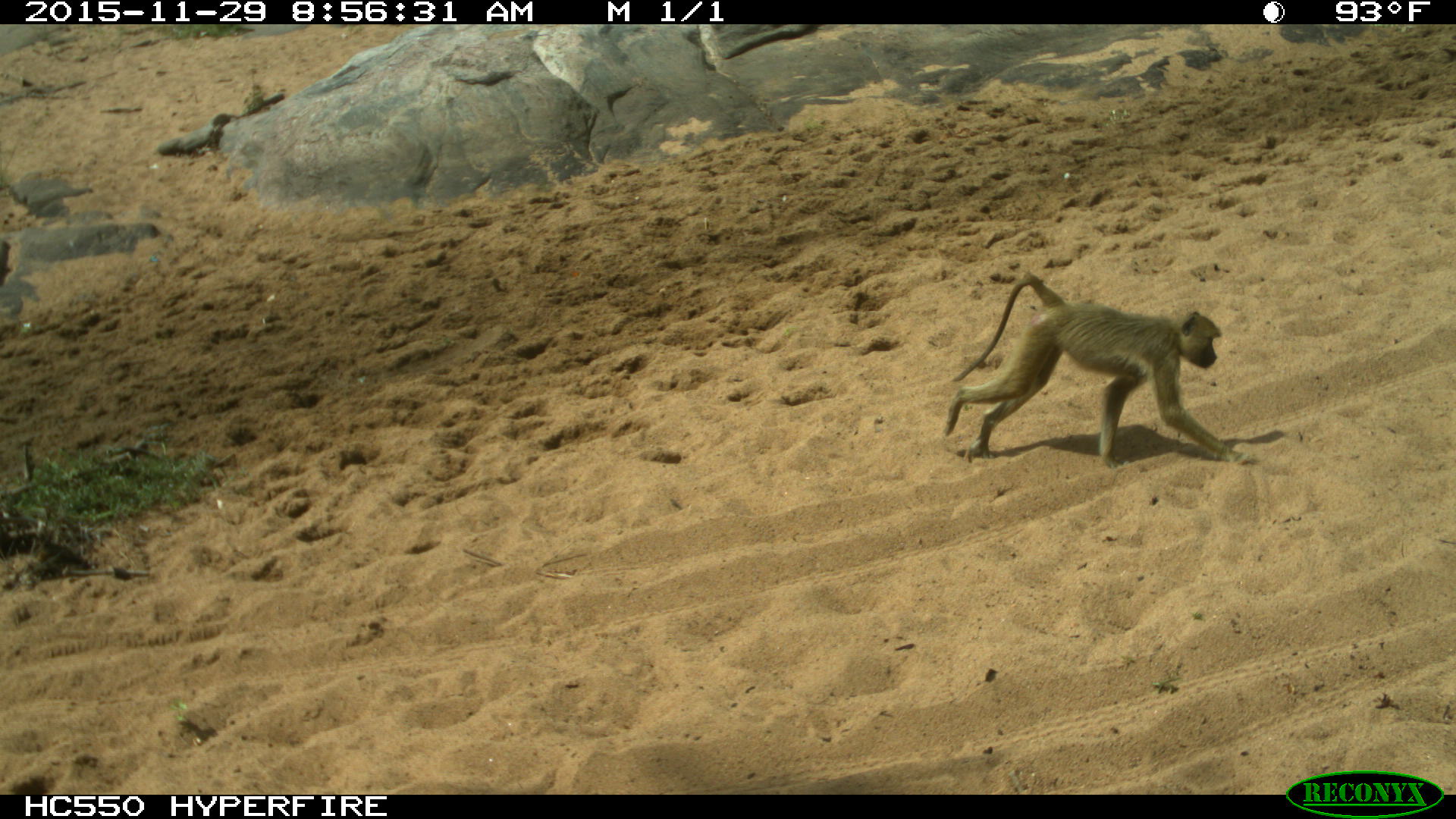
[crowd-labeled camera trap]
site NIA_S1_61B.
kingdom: Animalia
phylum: Chordata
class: Mammalia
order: Primates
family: Cercopithecidae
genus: Papio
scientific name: Papio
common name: baboon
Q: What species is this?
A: Baboon (Papio).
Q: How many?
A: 1.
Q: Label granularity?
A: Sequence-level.